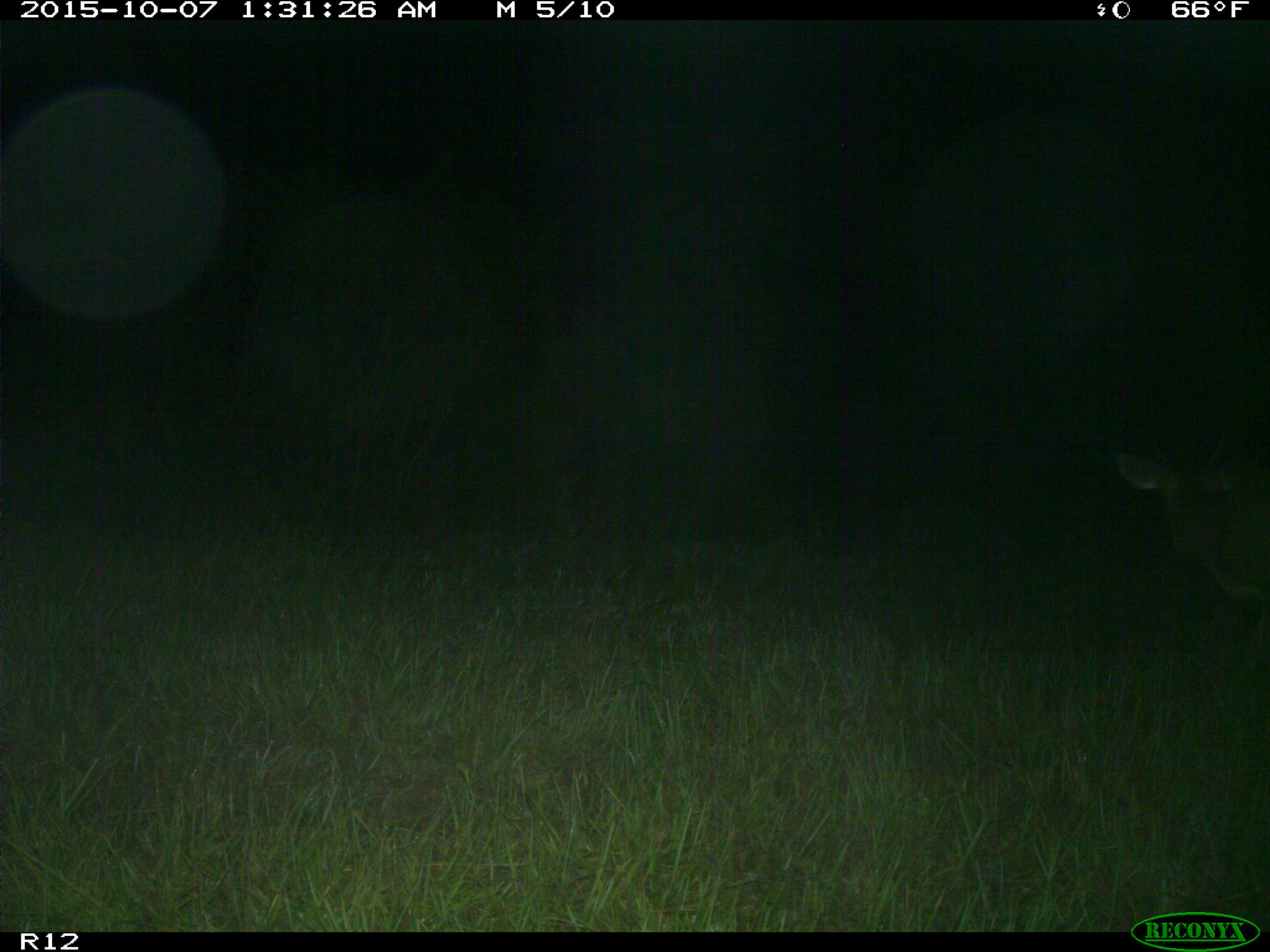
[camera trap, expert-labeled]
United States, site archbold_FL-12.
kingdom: Animalia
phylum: Chordata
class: Mammalia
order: Artiodactyla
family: Cervidae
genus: Odocoileus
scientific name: Odocoileus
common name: deer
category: unidentified deer